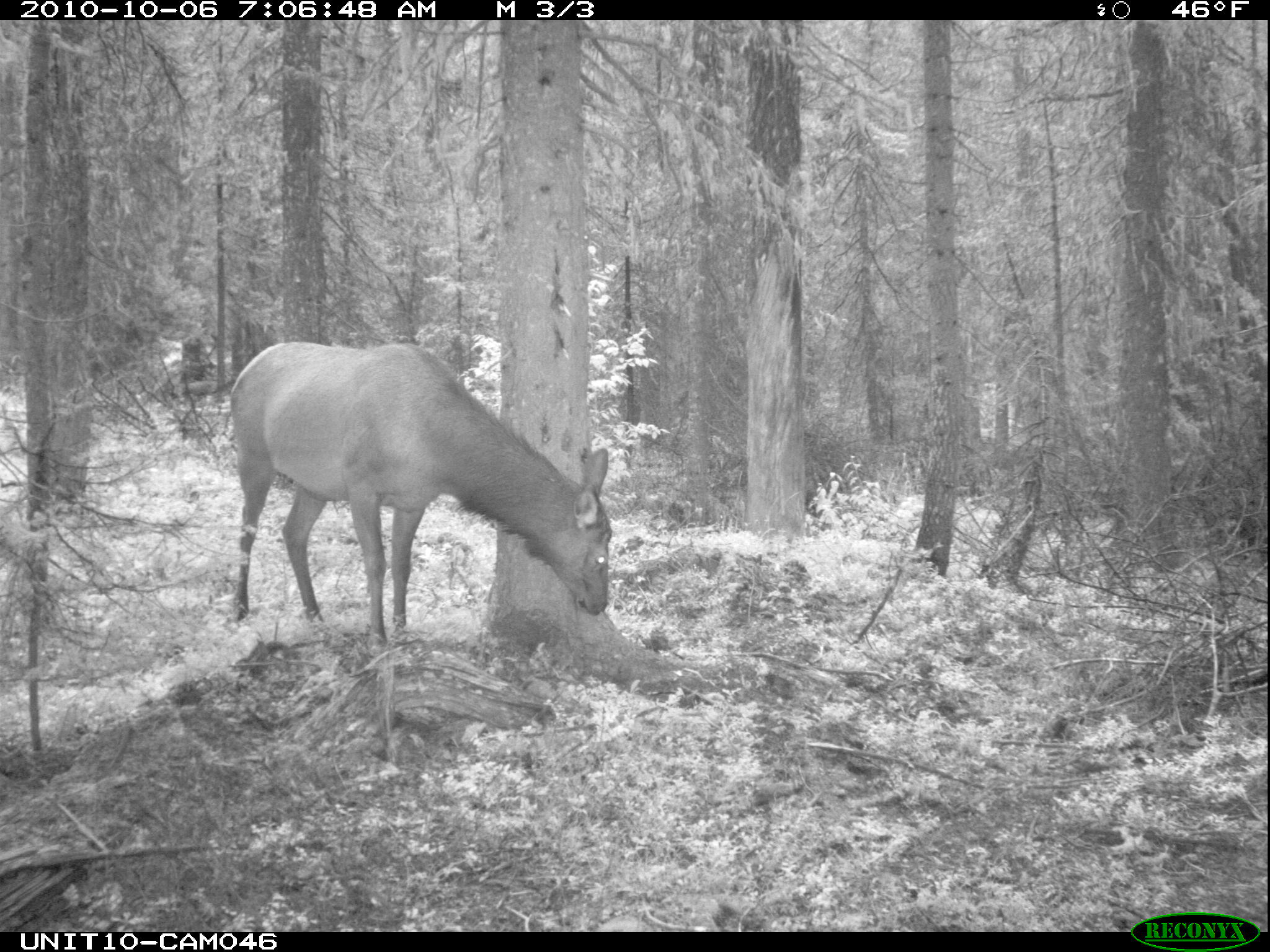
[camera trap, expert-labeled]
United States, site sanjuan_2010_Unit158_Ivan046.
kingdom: Animalia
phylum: Chordata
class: Mammalia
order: Artiodactyla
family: Cervidae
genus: Cervus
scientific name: Cervus elaphus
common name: red deer